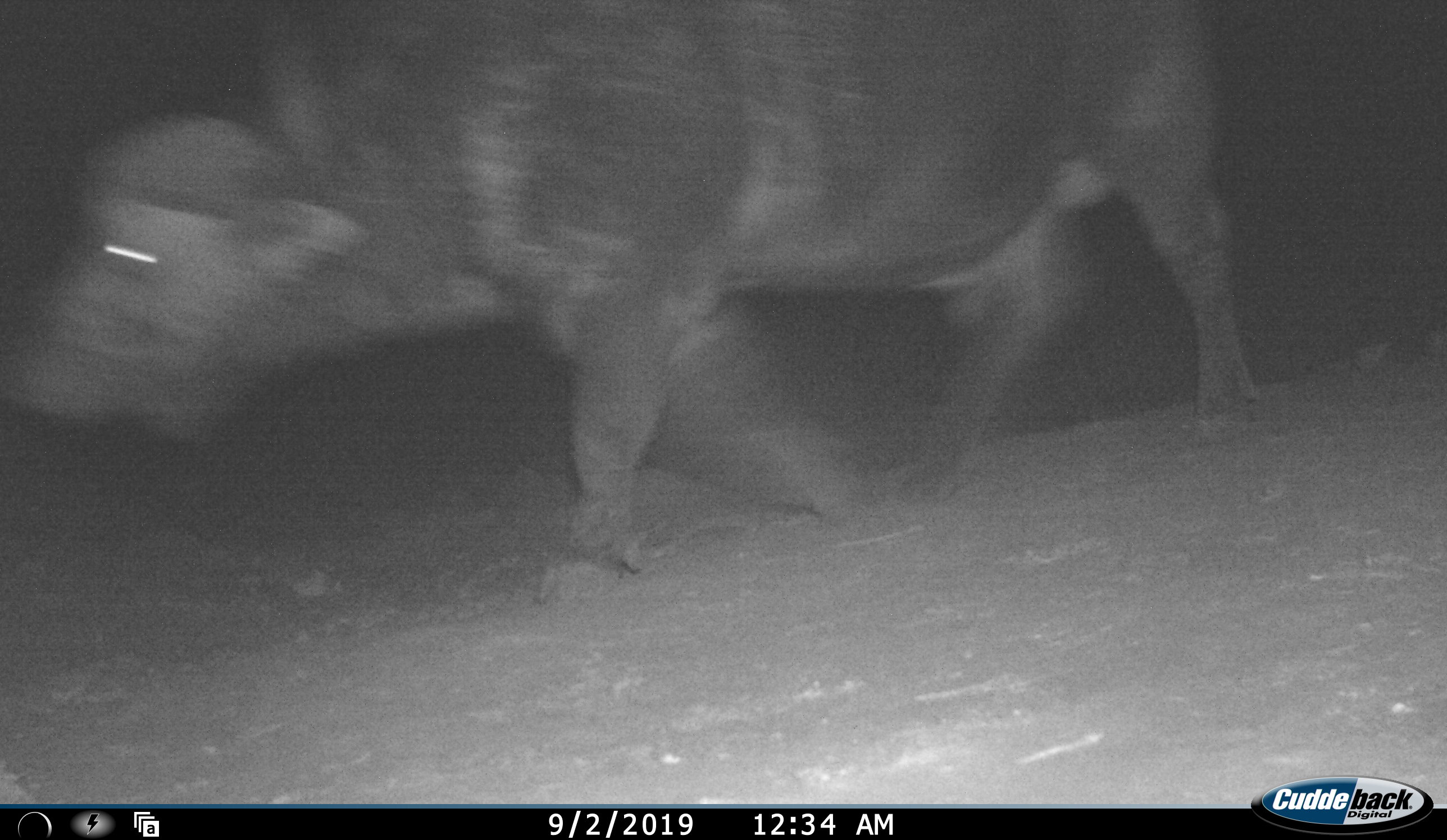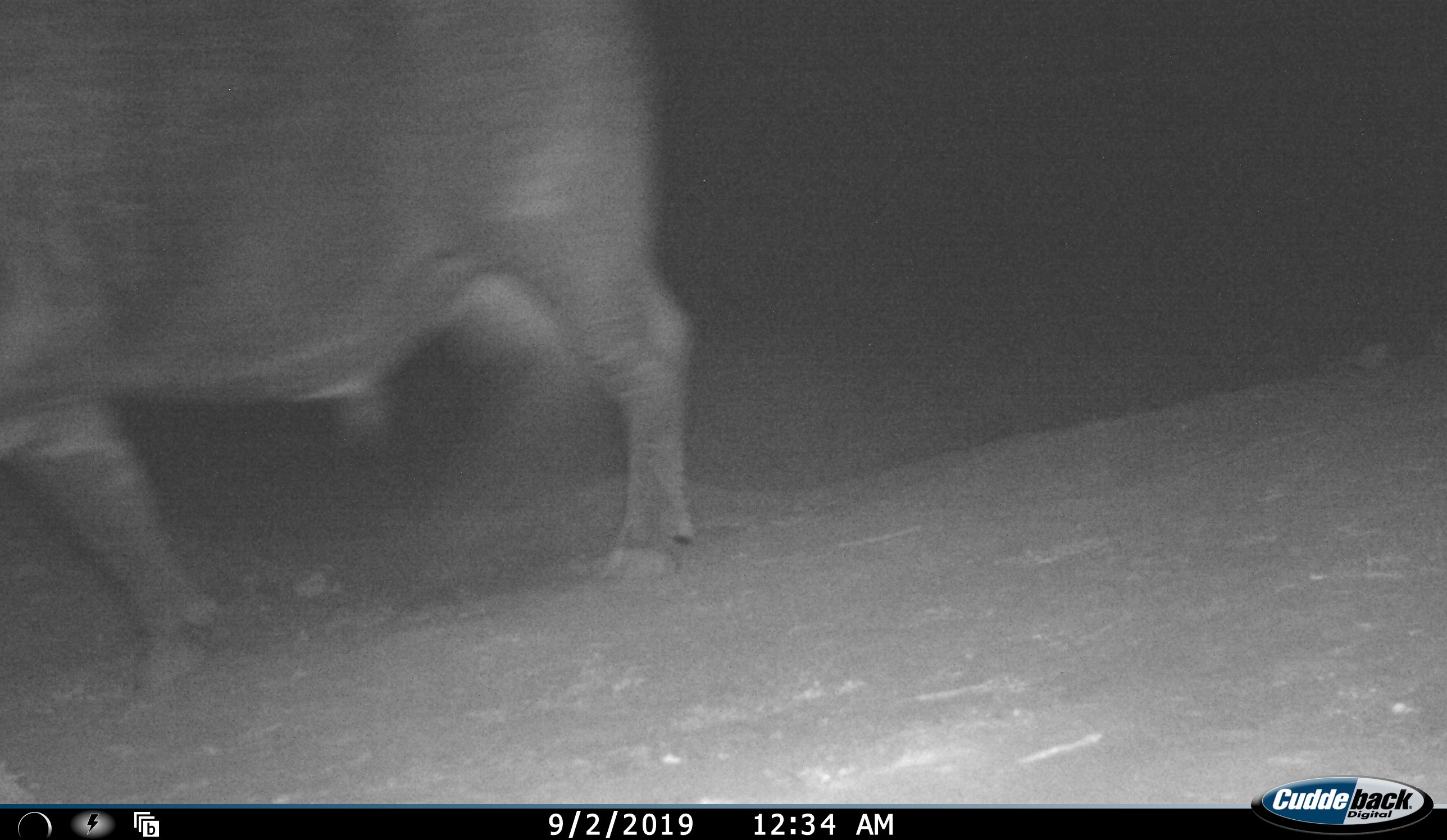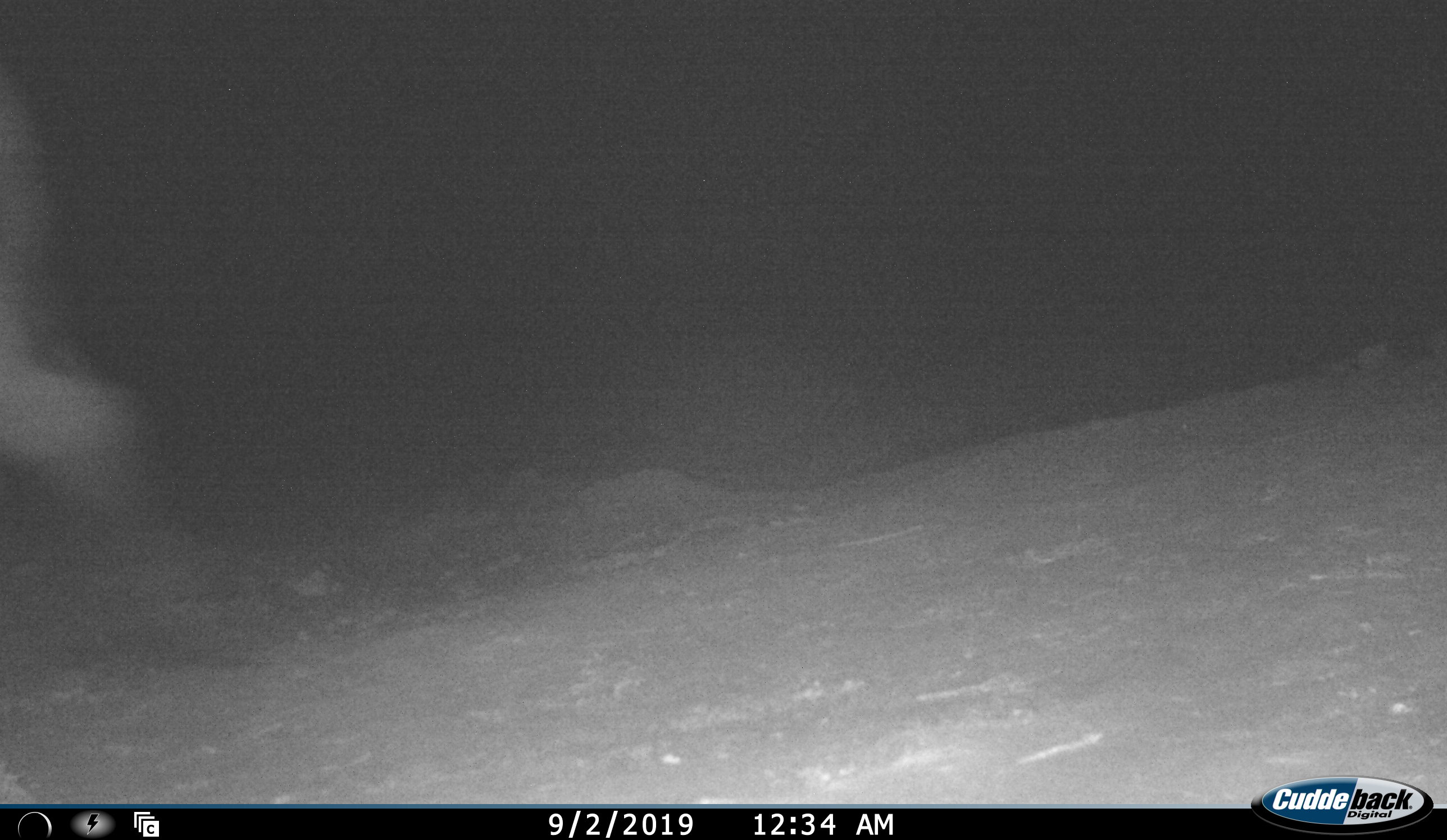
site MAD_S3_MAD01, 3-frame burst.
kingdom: Animalia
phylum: Chordata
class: Mammalia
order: Artiodactyla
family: Bovidae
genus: Syncerus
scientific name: Syncerus caffer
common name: african buffalo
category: buffalo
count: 1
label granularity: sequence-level